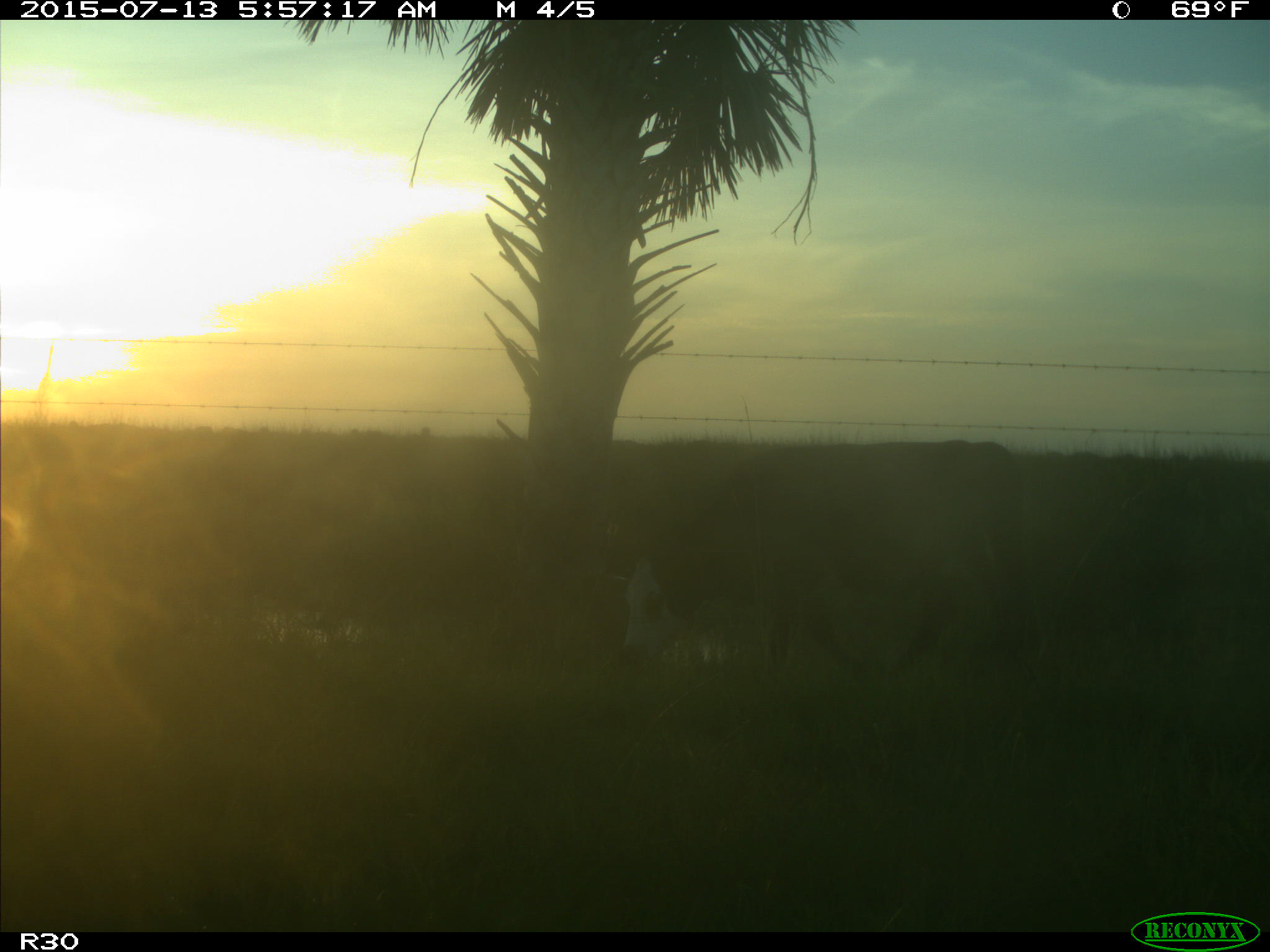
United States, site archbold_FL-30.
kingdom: Animalia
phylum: Chordata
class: Mammalia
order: Artiodactyla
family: Bovidae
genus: Bos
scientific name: Bos taurus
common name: domestic cow